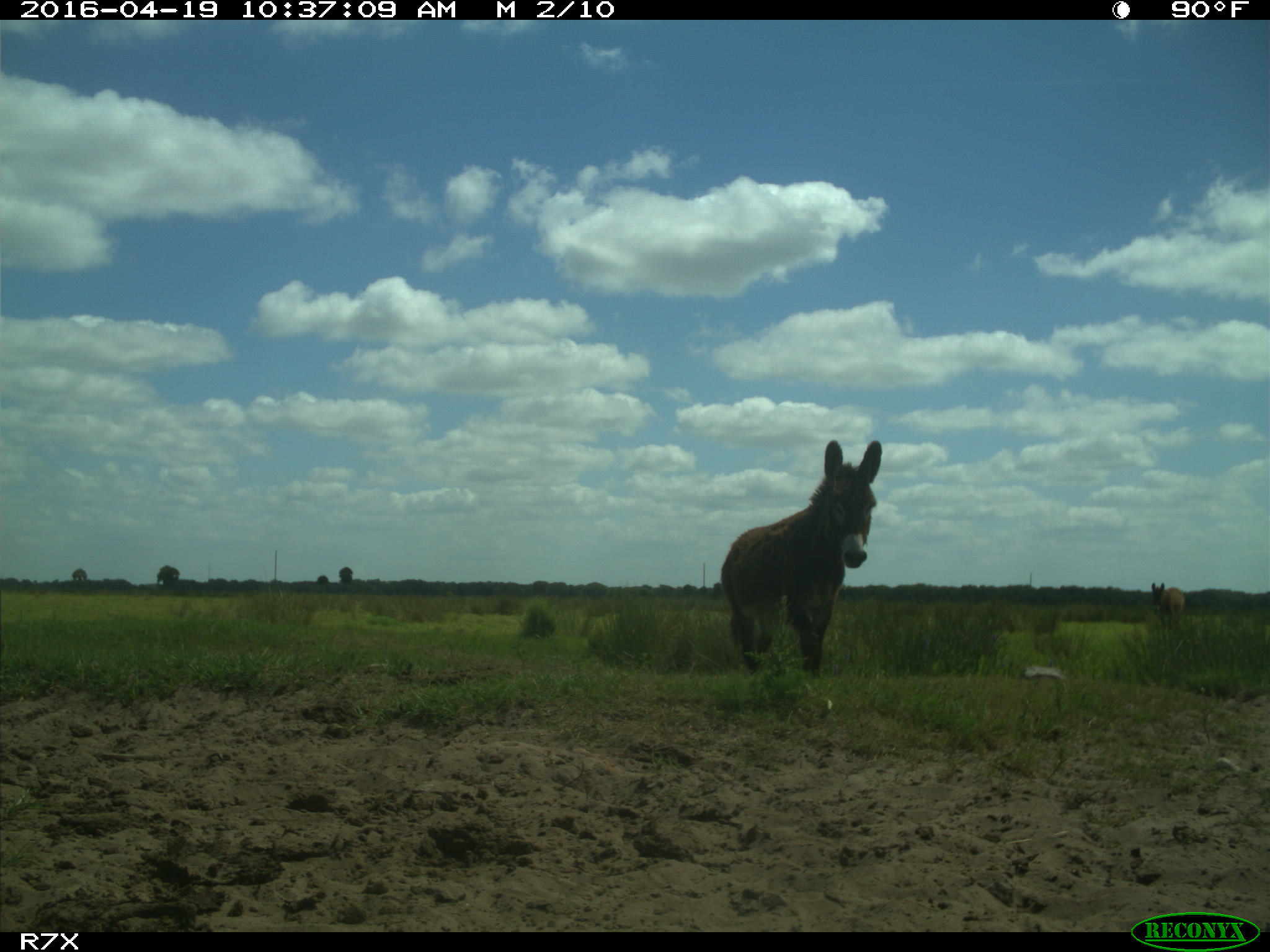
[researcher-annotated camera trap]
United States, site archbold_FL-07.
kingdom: Animalia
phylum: Chordata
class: Mammalia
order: Artiodactyla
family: Bovidae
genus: Bos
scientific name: Bos taurus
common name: domestic cow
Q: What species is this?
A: Bos taurus (domestic cow).